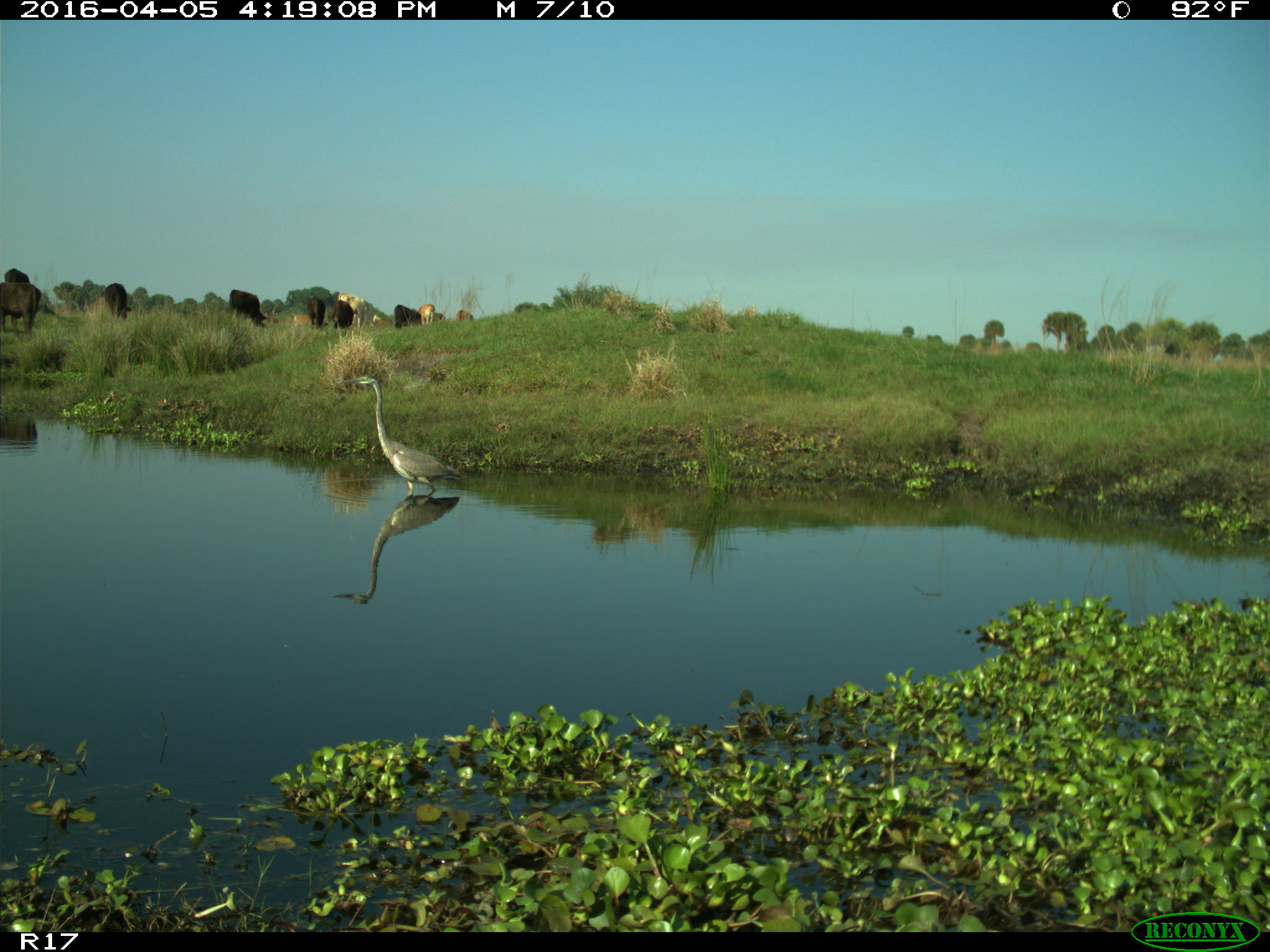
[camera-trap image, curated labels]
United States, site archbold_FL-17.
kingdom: Animalia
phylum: Chordata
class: Mammalia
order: Artiodactyla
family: Bovidae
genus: Bos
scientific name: Bos taurus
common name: domestic cow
Bos taurus (domestic cow).